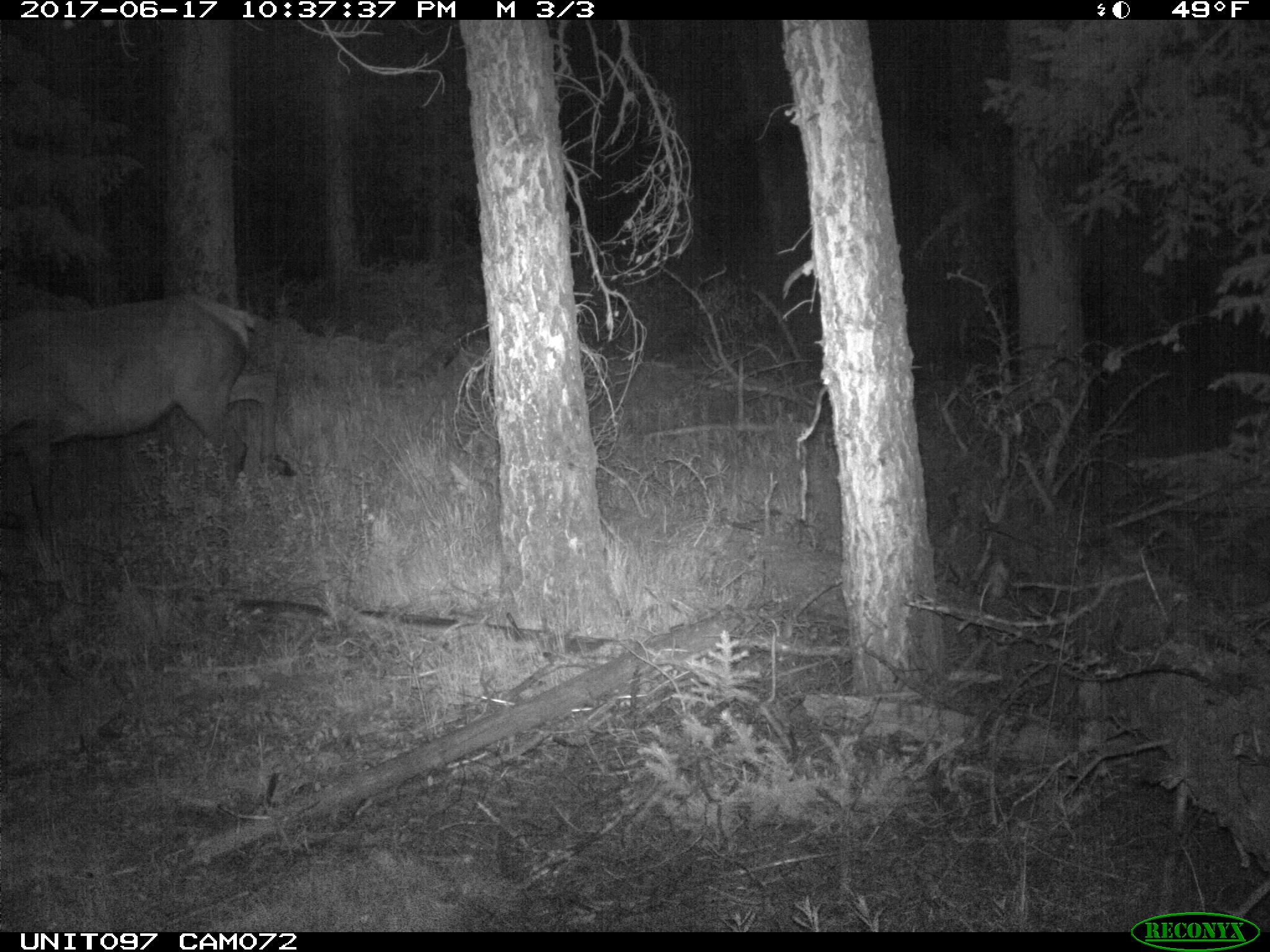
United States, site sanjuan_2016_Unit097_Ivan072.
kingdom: Animalia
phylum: Chordata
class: Mammalia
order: Artiodactyla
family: Cervidae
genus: Cervus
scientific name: Cervus elaphus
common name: red deer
Cervus elaphus (red deer).